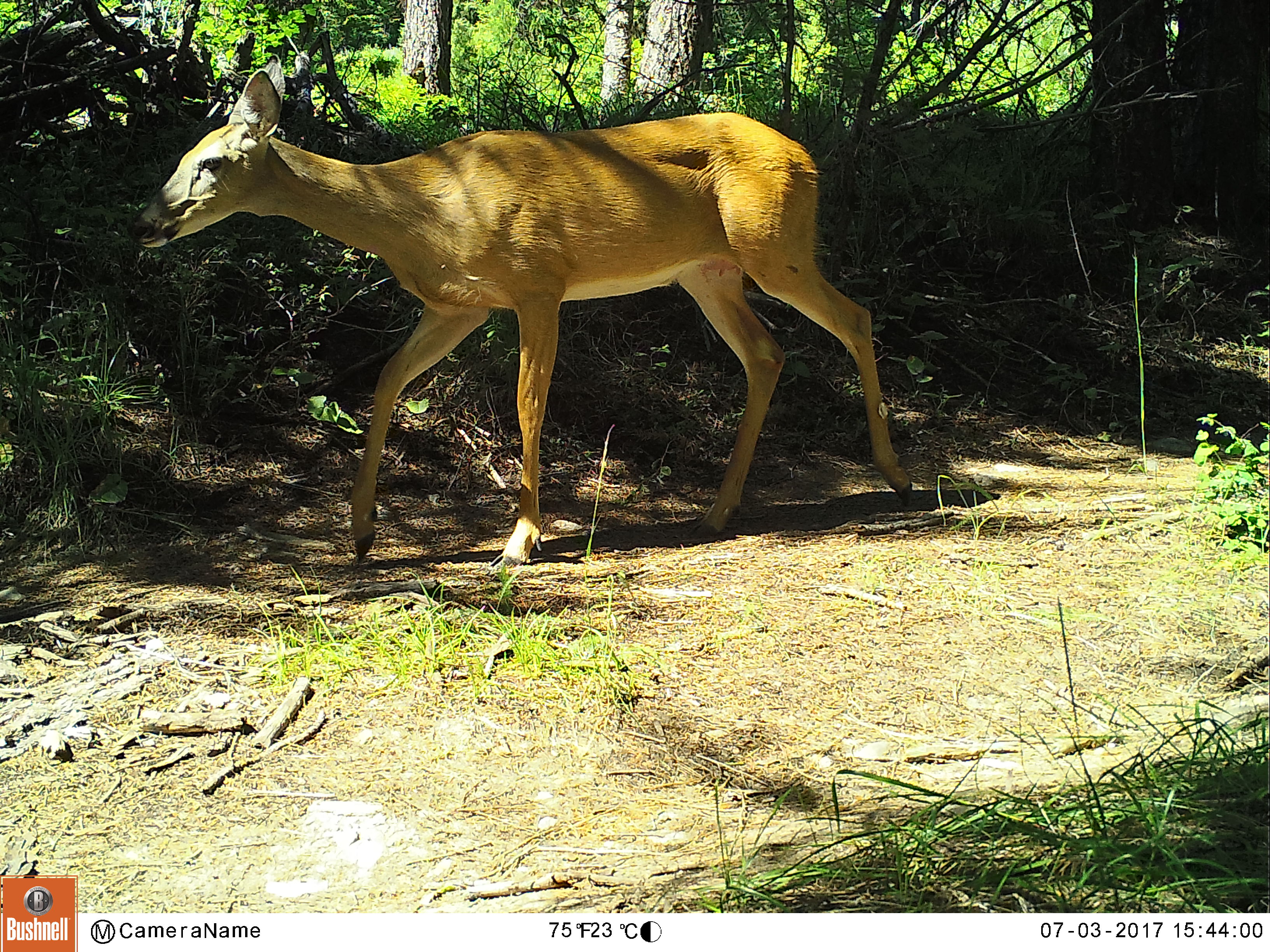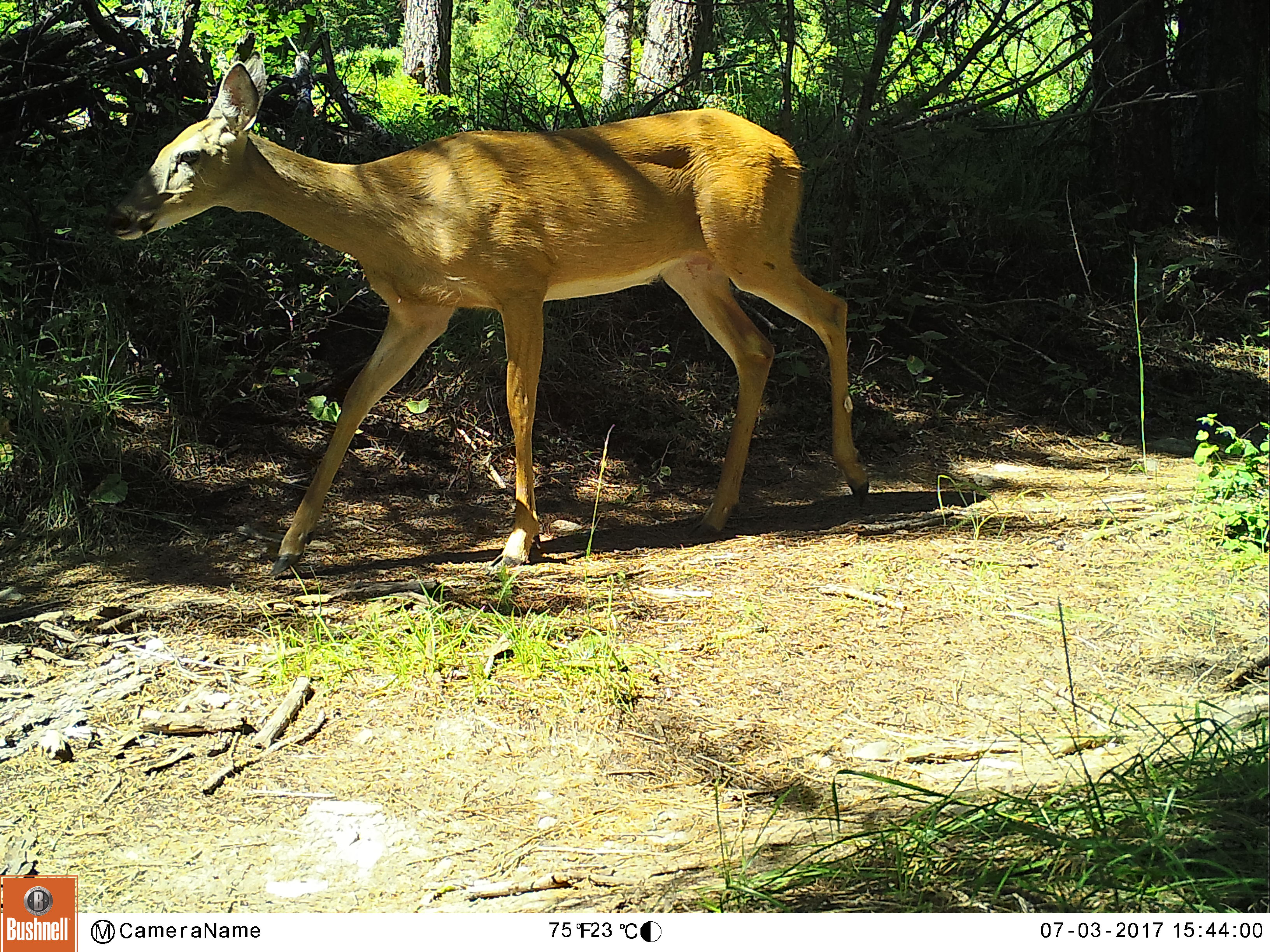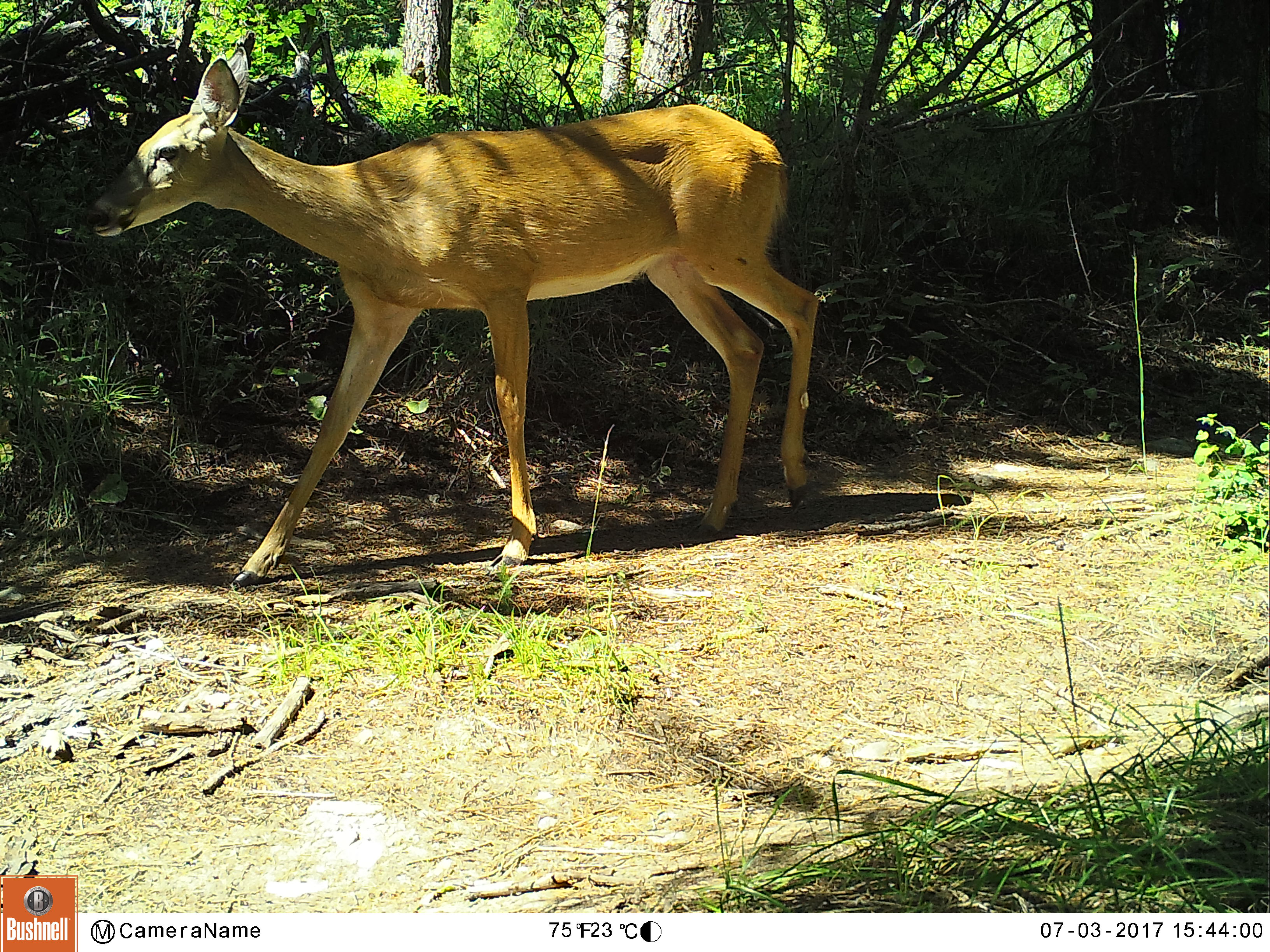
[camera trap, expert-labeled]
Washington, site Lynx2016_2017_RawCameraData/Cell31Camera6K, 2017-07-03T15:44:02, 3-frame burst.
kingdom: Animalia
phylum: Chordata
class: Mammalia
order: Artiodactyla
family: Cervidae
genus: Odocoileus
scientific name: Odocoileus virginianus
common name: white-tailed deer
Odocoileus virginianus (white-tailed deer). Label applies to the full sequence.